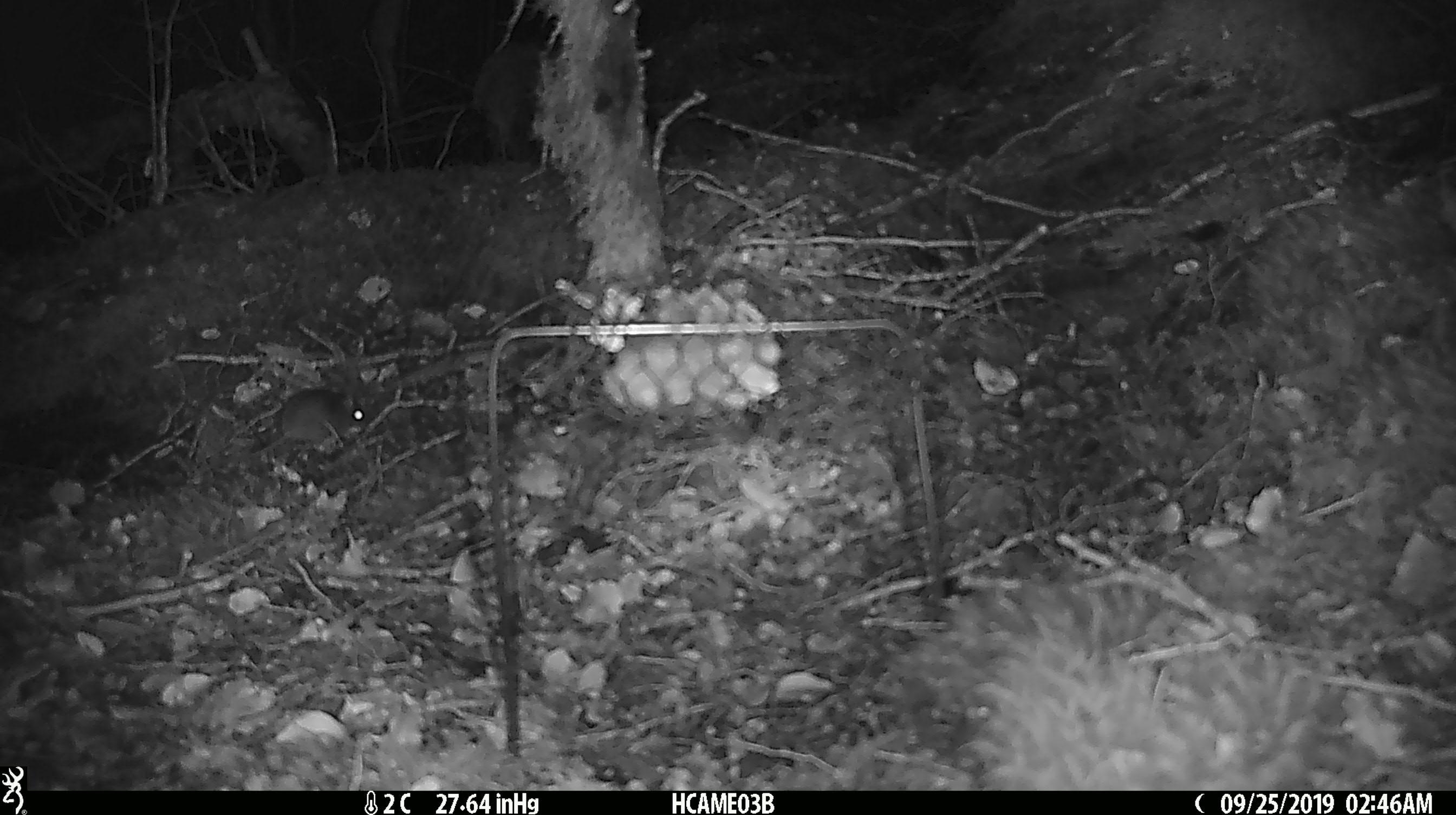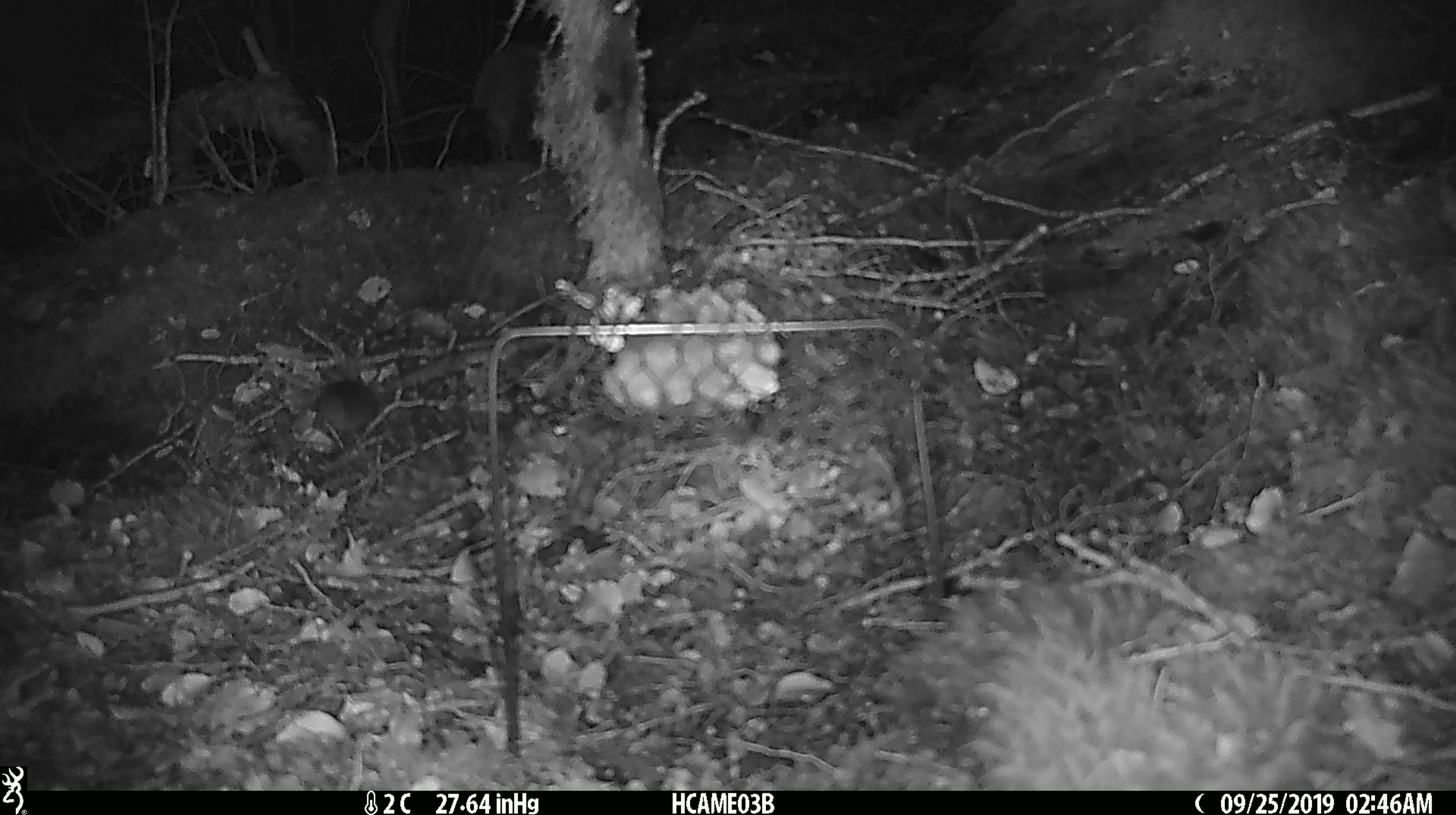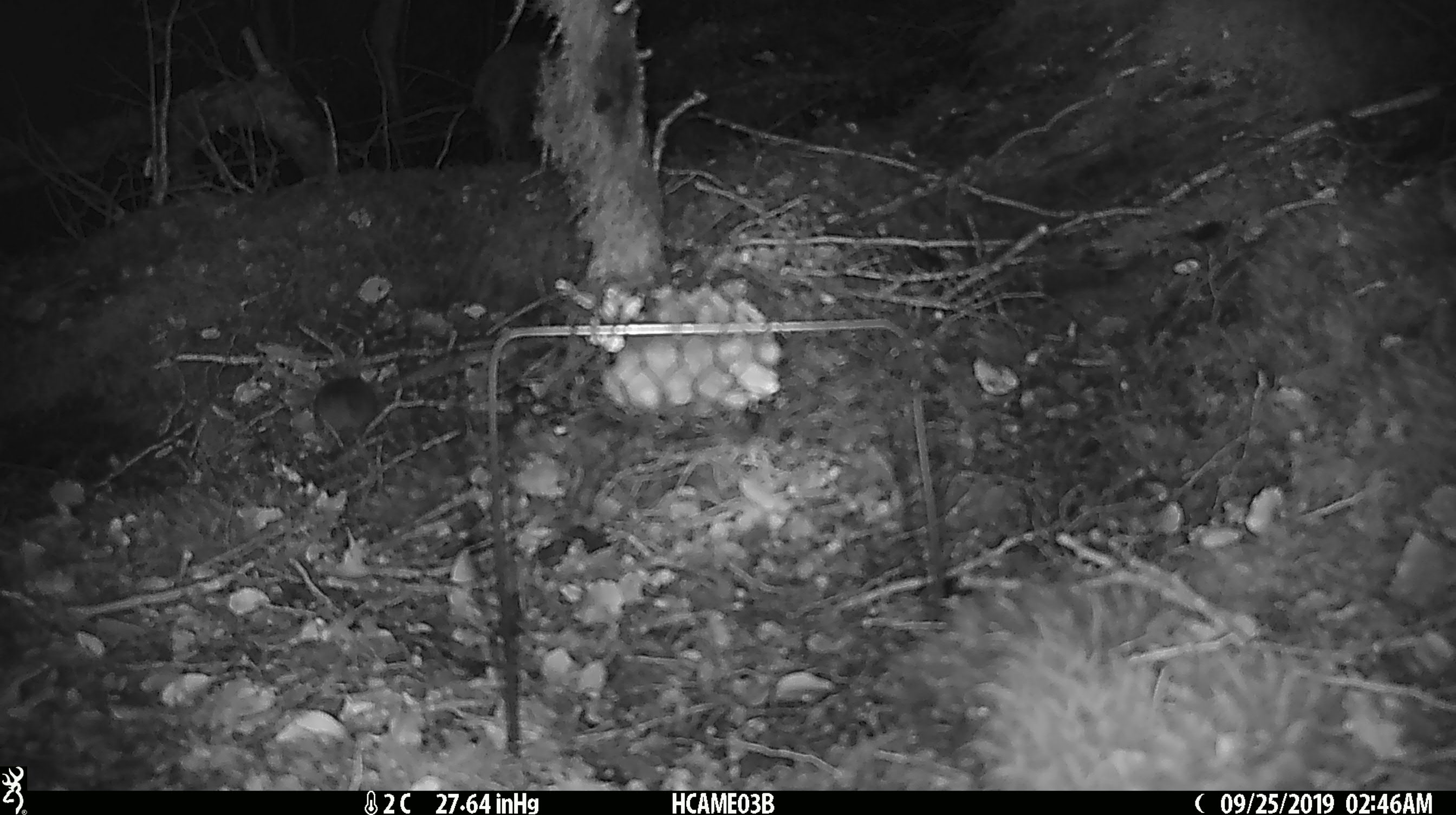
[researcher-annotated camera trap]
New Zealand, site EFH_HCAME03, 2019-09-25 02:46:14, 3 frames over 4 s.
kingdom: Animalia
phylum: Chordata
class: Mammalia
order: Rodentia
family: Muridae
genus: Mus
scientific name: Mus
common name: mouse